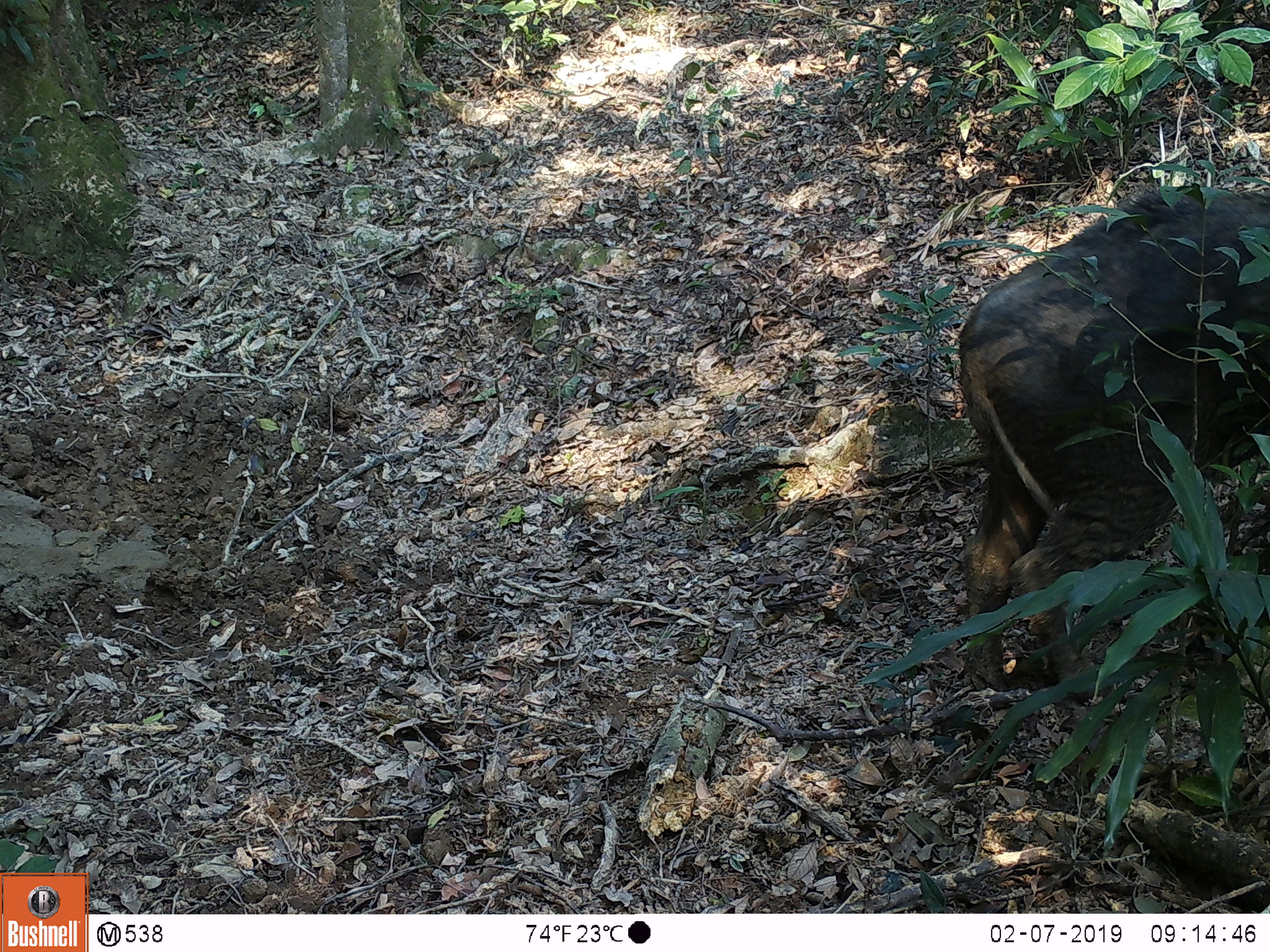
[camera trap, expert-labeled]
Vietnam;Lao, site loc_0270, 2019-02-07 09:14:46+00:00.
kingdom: Animalia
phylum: Chordata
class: Mammalia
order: Artiodactyla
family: Suidae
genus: Sus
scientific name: Sus scrofa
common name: eurasian wild pig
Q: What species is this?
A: Eurasian wild pig (Sus scrofa).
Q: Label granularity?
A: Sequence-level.